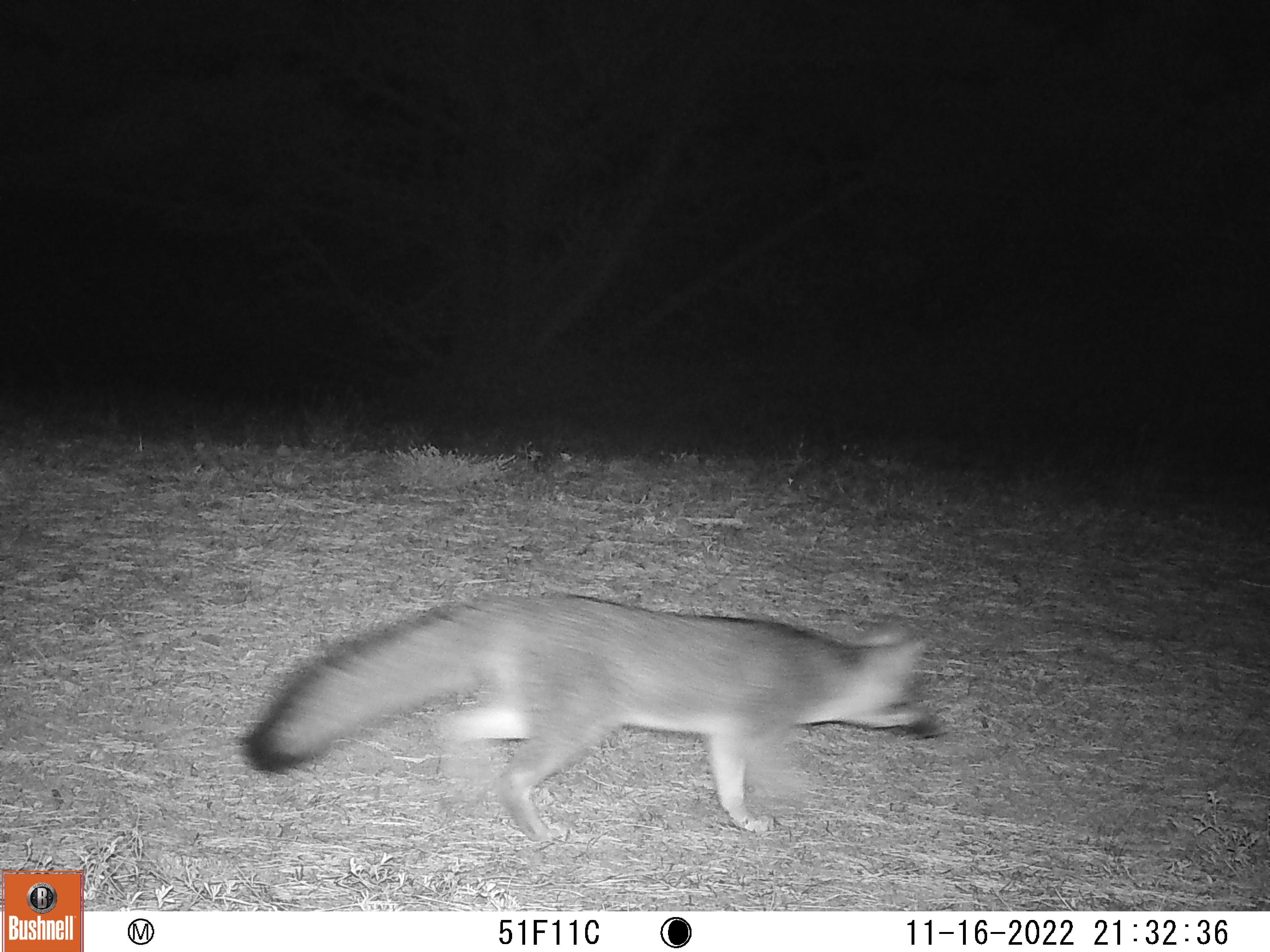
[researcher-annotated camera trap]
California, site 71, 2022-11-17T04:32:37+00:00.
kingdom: Animalia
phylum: Chordata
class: Mammalia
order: Carnivora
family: Canidae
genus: Urocyon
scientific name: Urocyon cinereoargenteus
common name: gray fox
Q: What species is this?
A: Gray fox (Urocyon cinereoargenteus).